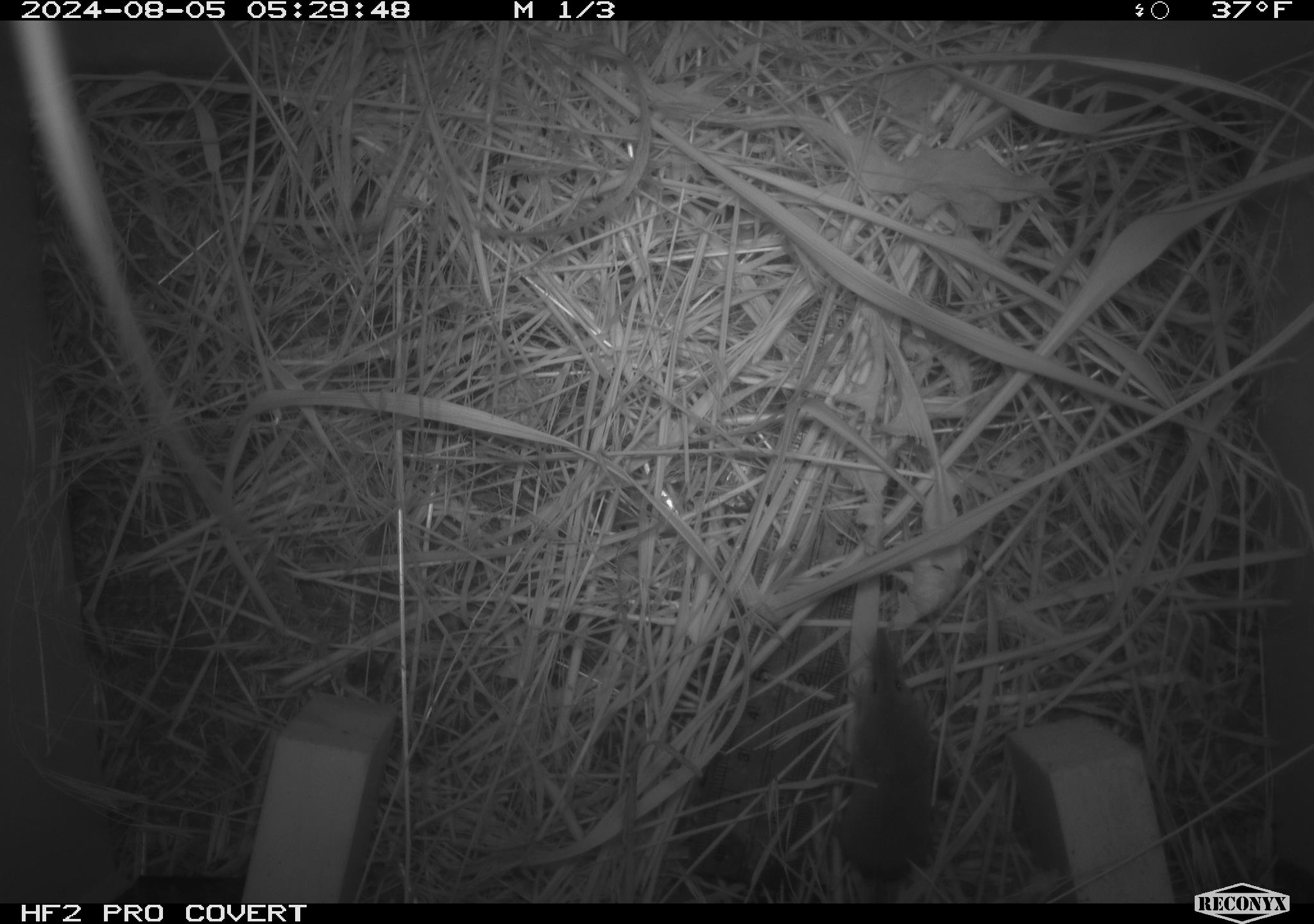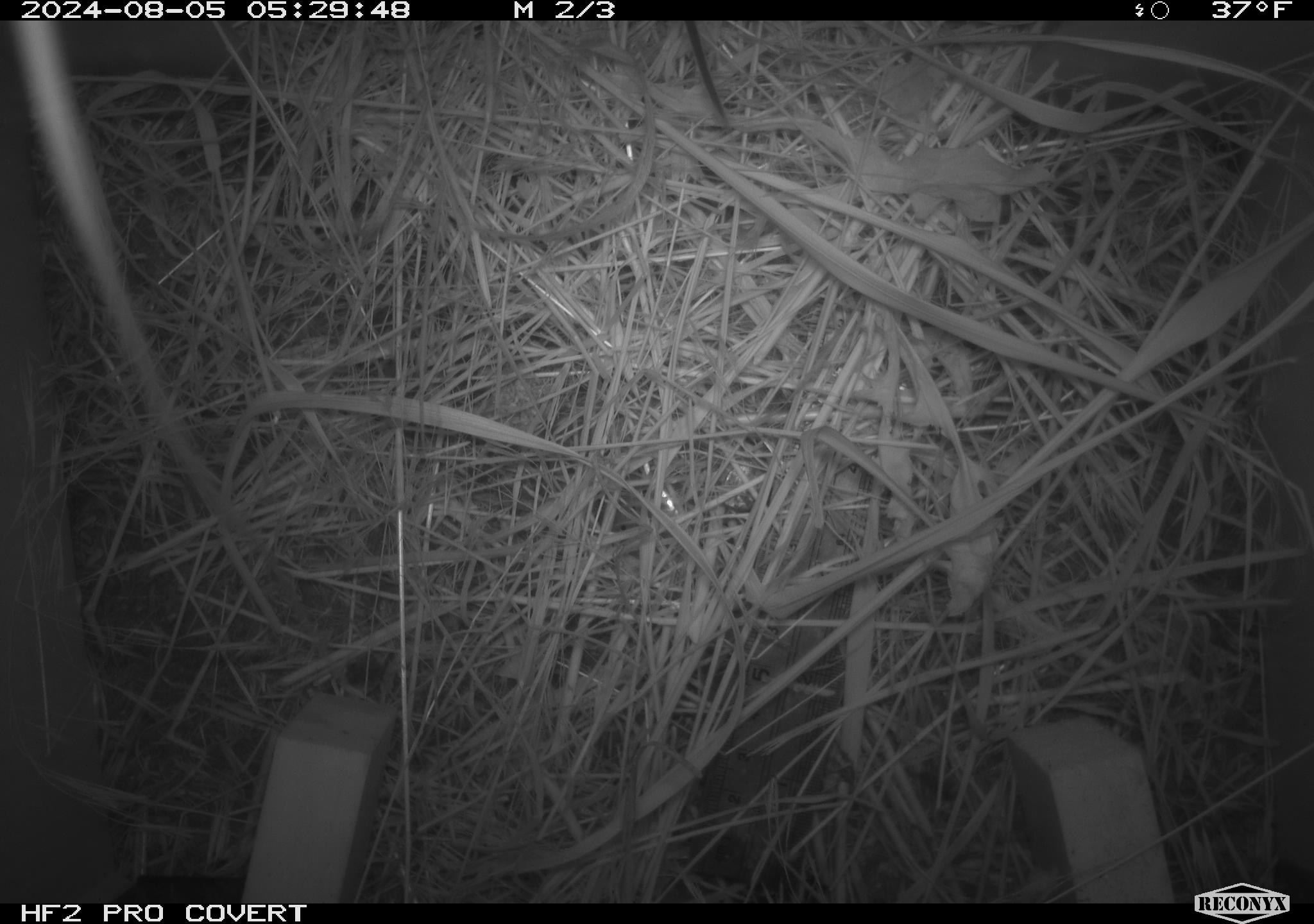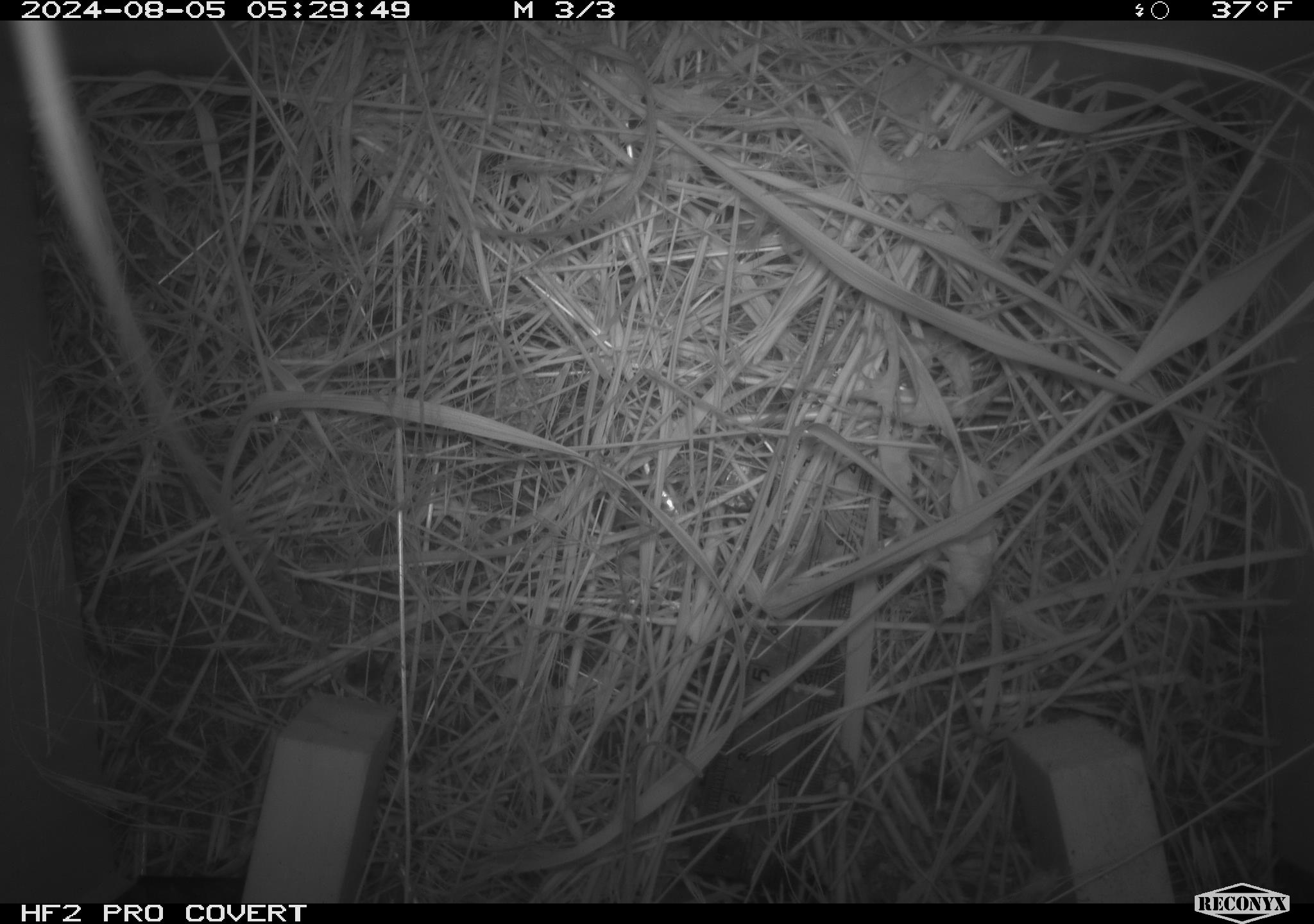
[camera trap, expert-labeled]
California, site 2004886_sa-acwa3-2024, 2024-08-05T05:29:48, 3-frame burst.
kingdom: Animalia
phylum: Chordata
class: Mammalia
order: Eulipotyphla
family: Soricidae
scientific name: Soricidae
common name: shrews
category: soricidae family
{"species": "soricidae family (shrews) (Soricidae)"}